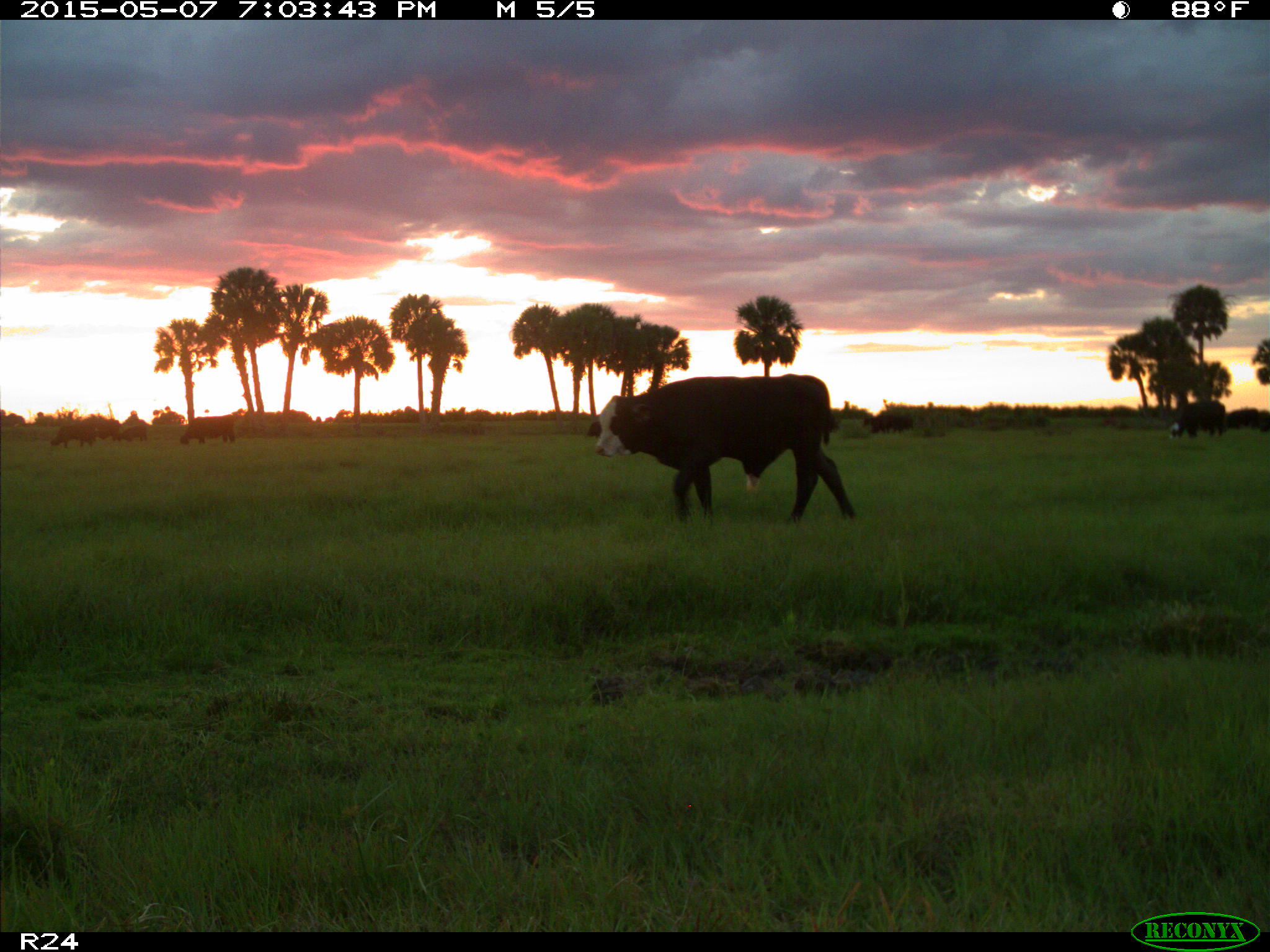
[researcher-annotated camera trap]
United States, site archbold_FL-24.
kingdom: Animalia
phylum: Chordata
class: Mammalia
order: Artiodactyla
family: Bovidae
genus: Bos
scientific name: Bos taurus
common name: domestic cow